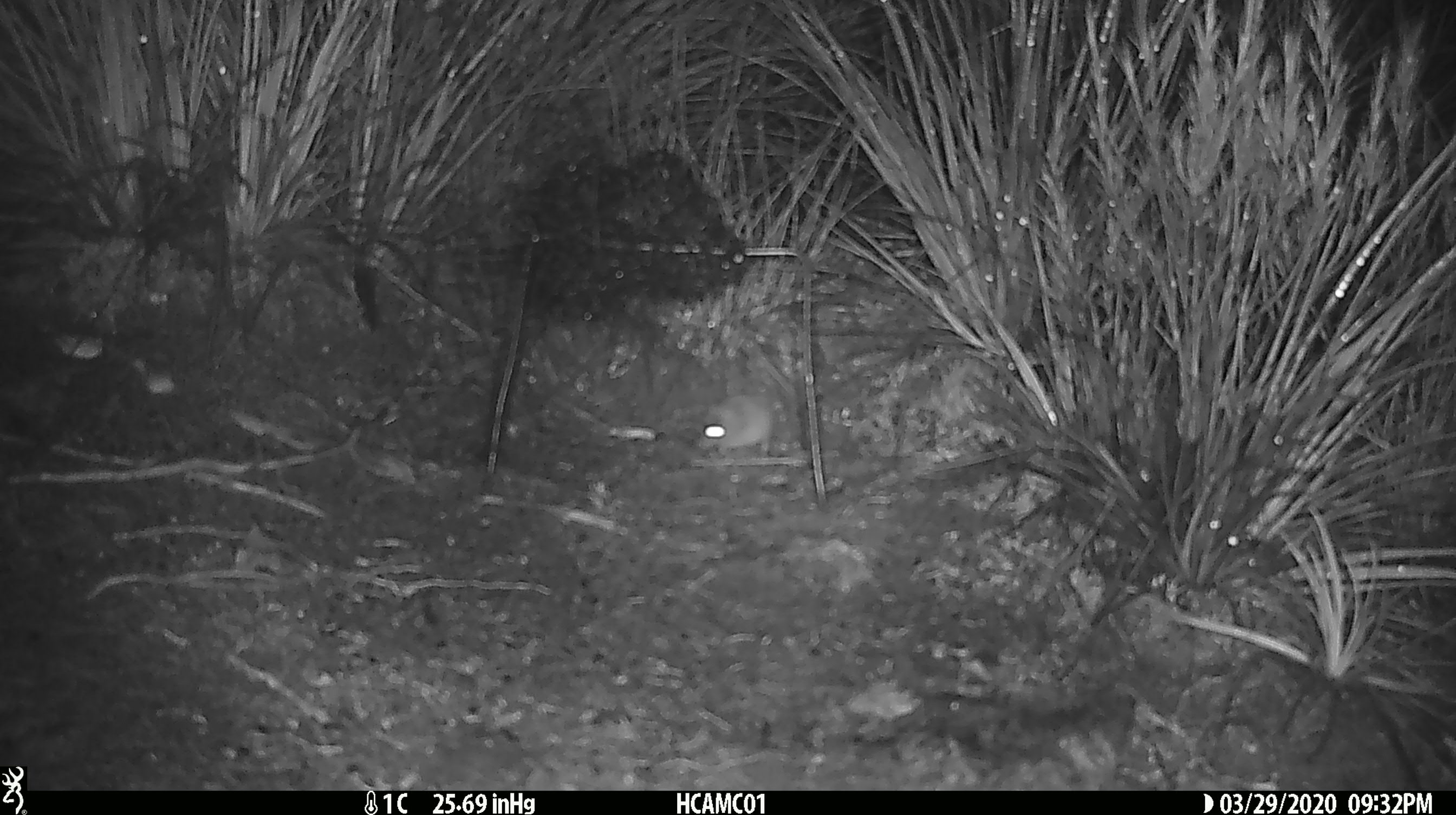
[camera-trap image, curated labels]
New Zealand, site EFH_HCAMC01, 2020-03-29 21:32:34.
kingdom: Animalia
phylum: Chordata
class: Mammalia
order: Rodentia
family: Muridae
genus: Mus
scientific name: Mus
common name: mouse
Mouse (Mus).